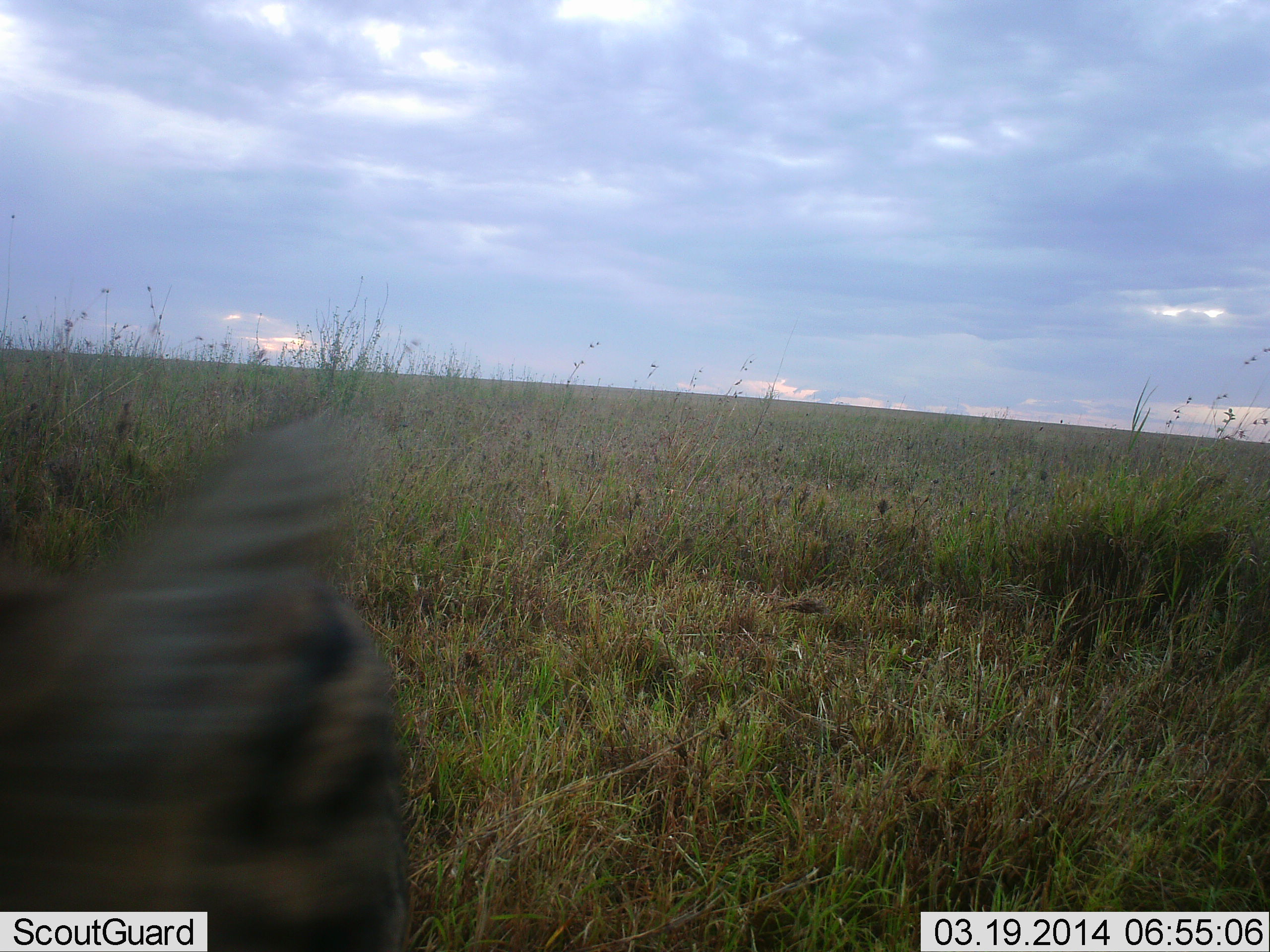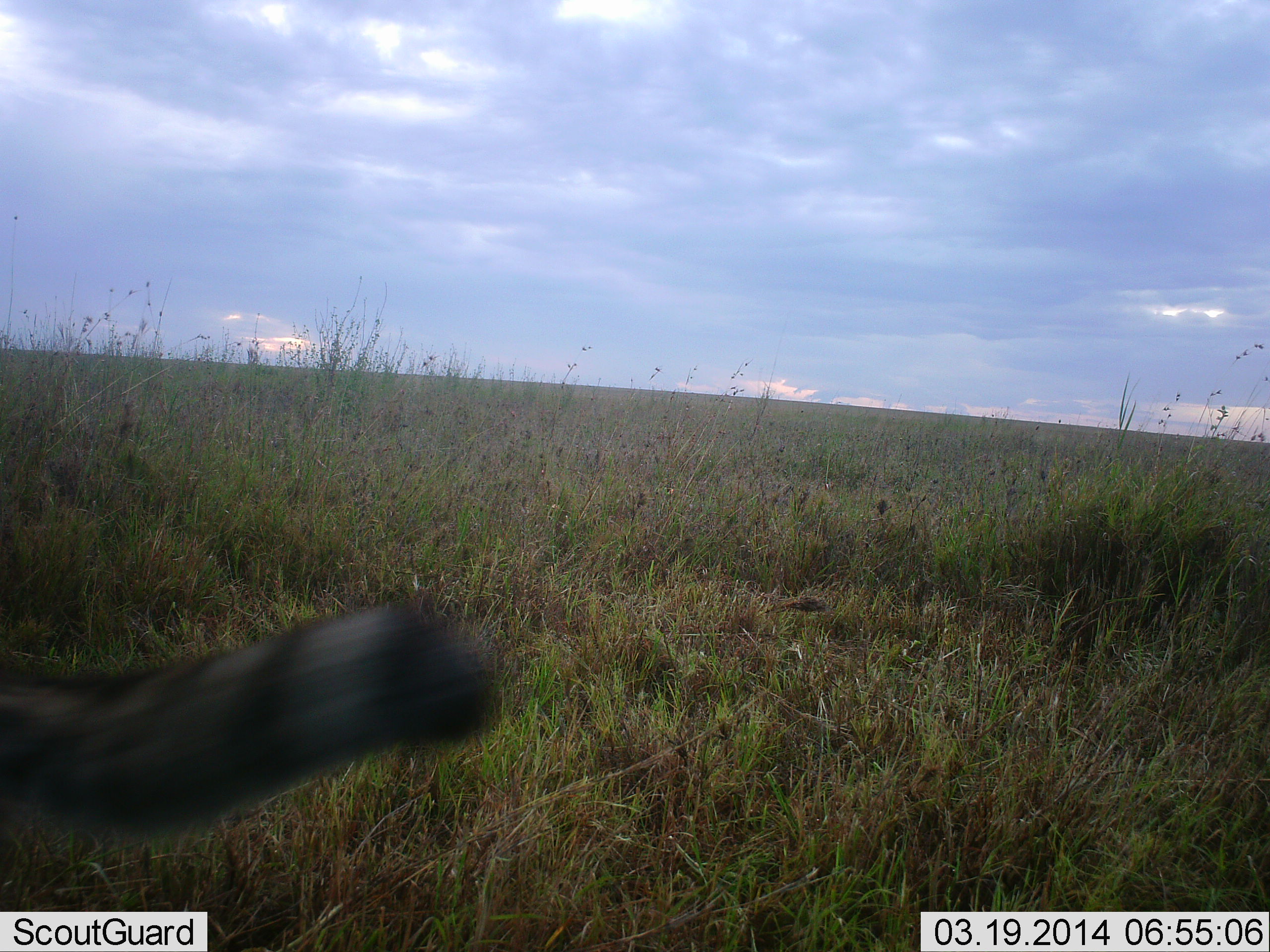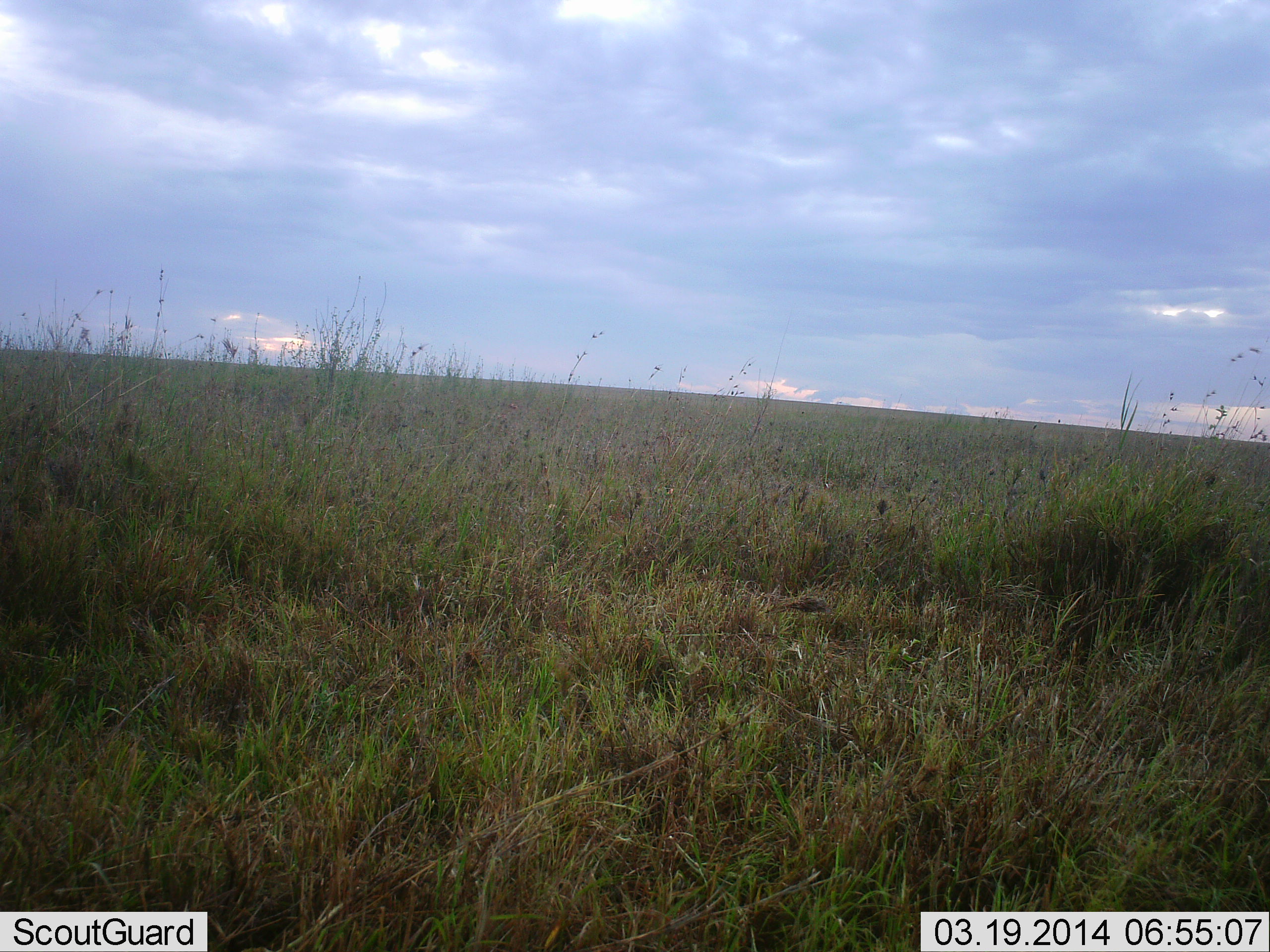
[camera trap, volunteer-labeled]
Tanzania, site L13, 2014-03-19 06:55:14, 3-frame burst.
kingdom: Animalia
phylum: Chordata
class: Mammalia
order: Carnivora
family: Felidae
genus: Leptailurus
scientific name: Leptailurus serval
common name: serval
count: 1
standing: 10%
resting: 0%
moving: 90%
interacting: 10%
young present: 0%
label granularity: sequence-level